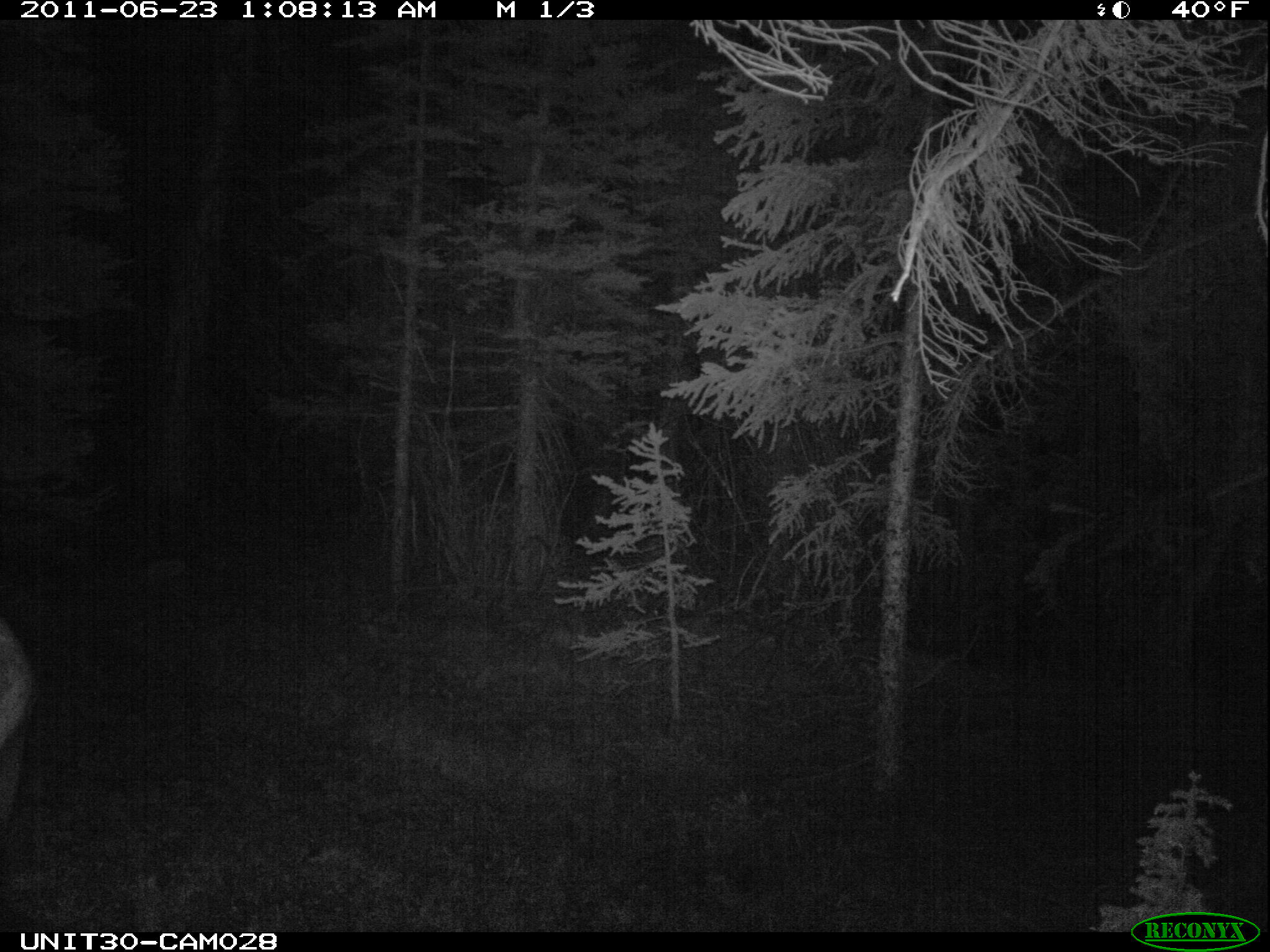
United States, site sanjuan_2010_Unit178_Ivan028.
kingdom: Animalia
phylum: Chordata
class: Mammalia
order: Artiodactyla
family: Cervidae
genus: Cervus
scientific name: Cervus elaphus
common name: red deer